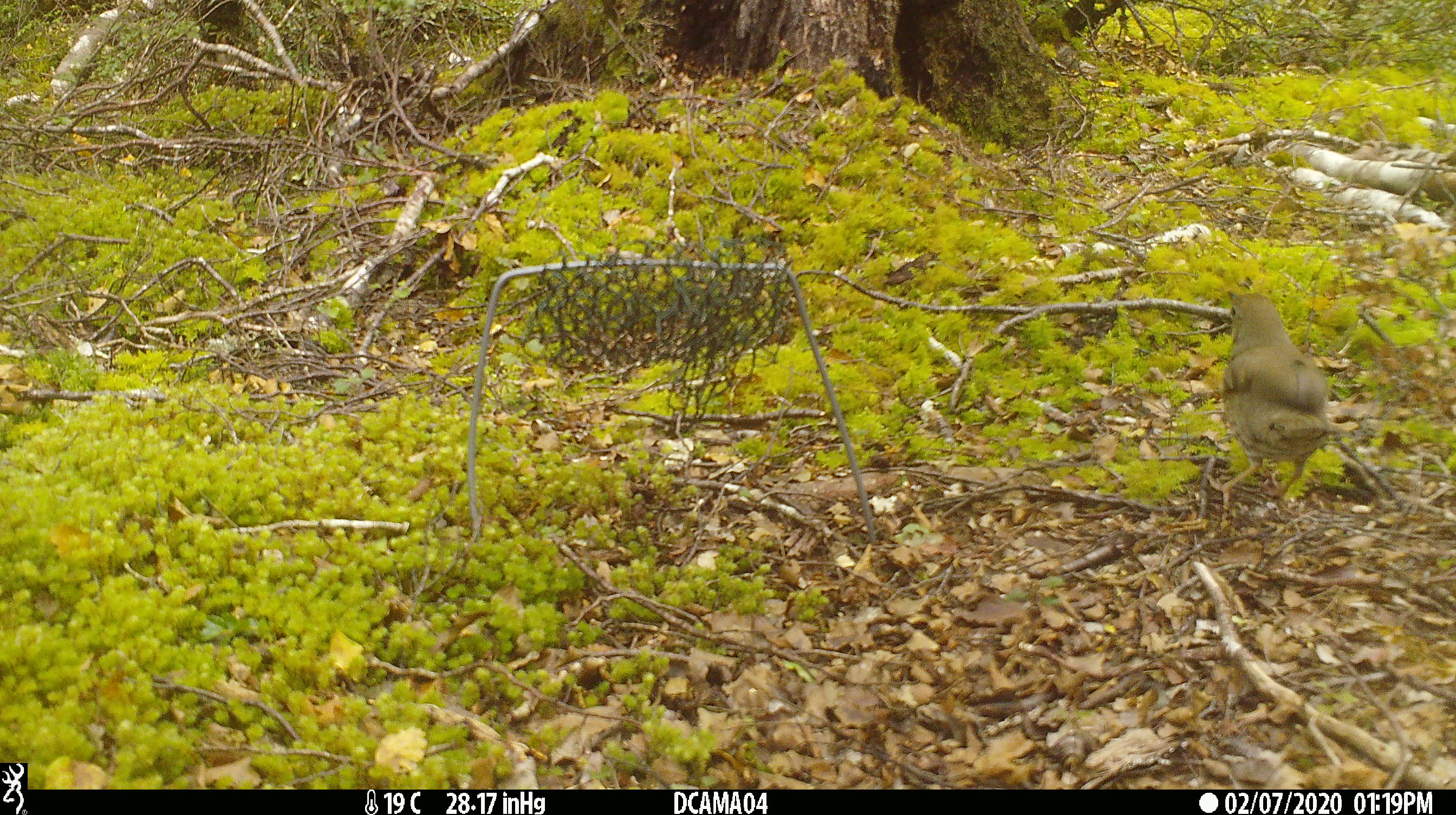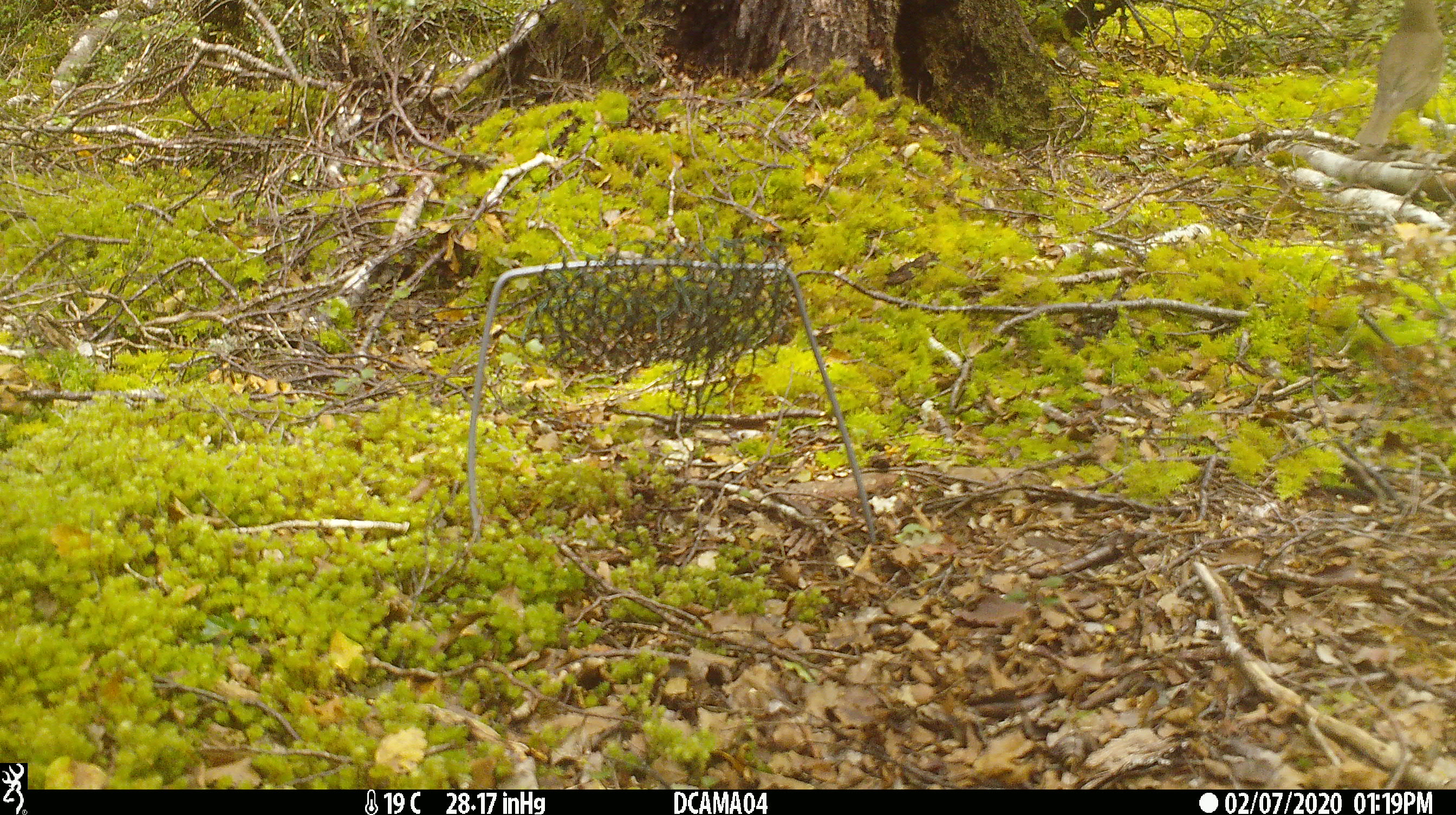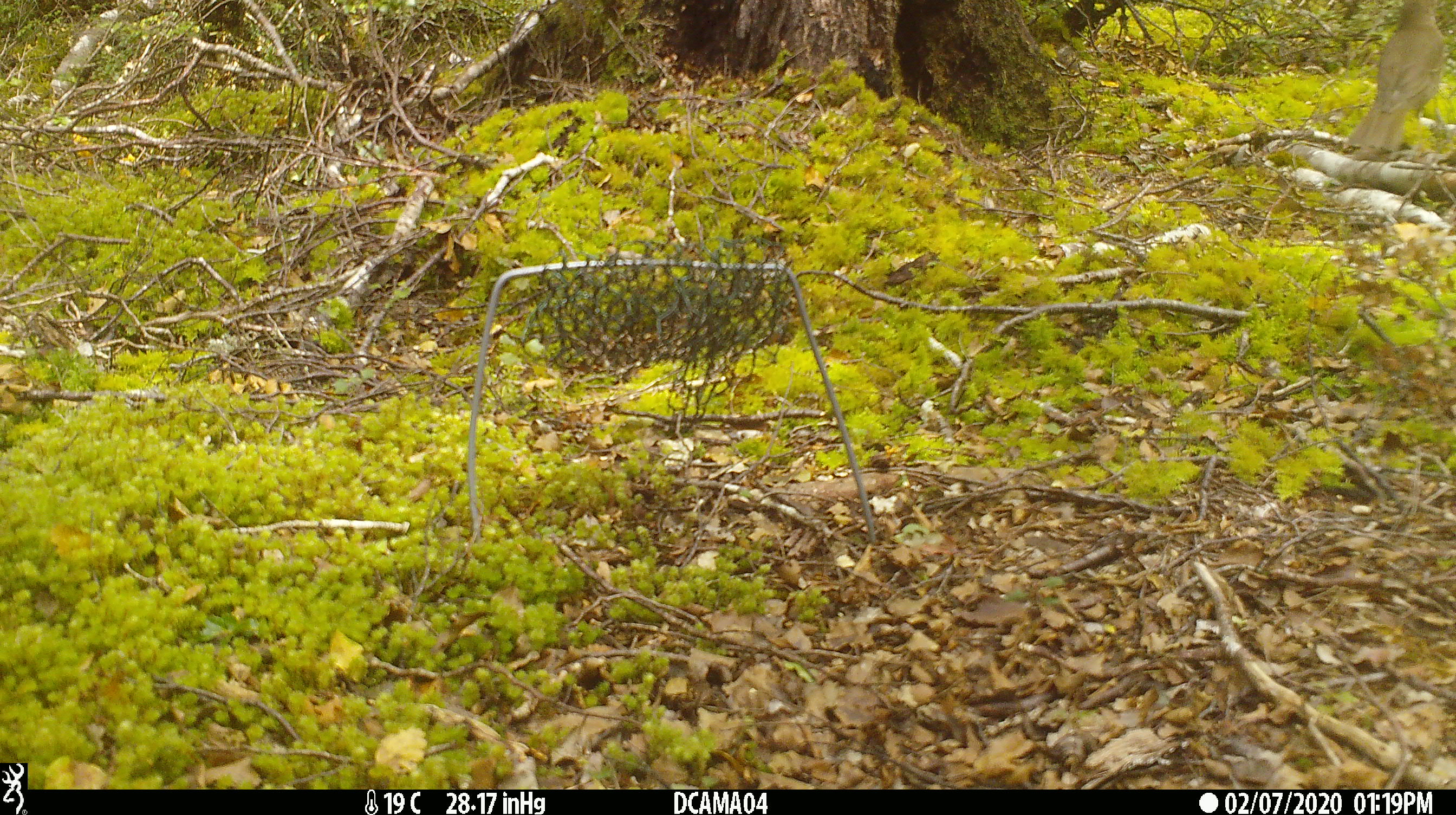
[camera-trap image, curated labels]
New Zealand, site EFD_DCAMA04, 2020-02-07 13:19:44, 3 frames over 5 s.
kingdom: Animalia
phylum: Chordata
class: Aves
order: Passeriformes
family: Turdidae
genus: Turdus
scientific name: Turdus philomelos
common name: song thrush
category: thrush